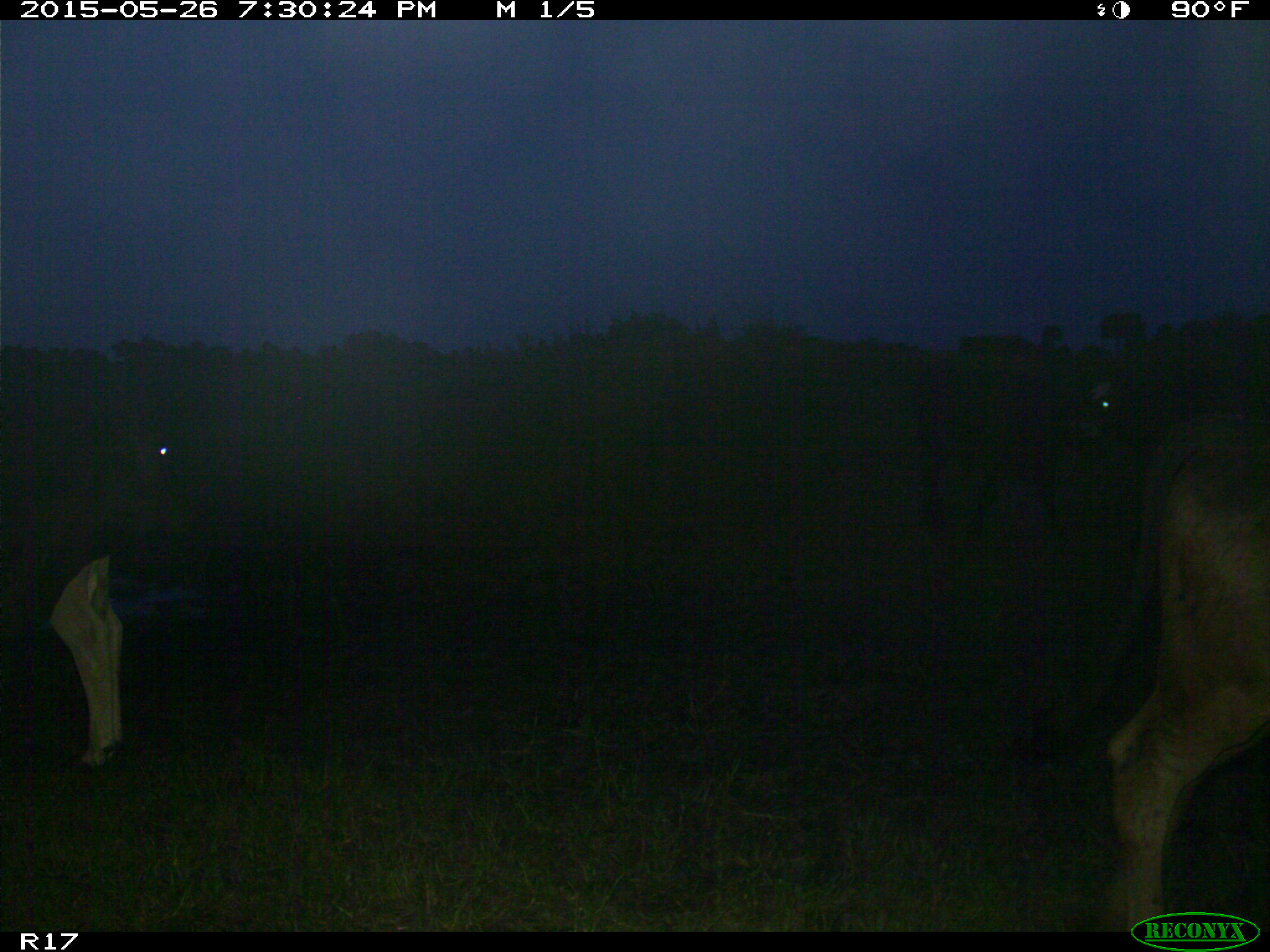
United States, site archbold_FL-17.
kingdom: Animalia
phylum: Chordata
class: Mammalia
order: Artiodactyla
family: Bovidae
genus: Bos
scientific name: Bos taurus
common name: domestic cow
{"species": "Bos taurus (domestic cow)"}